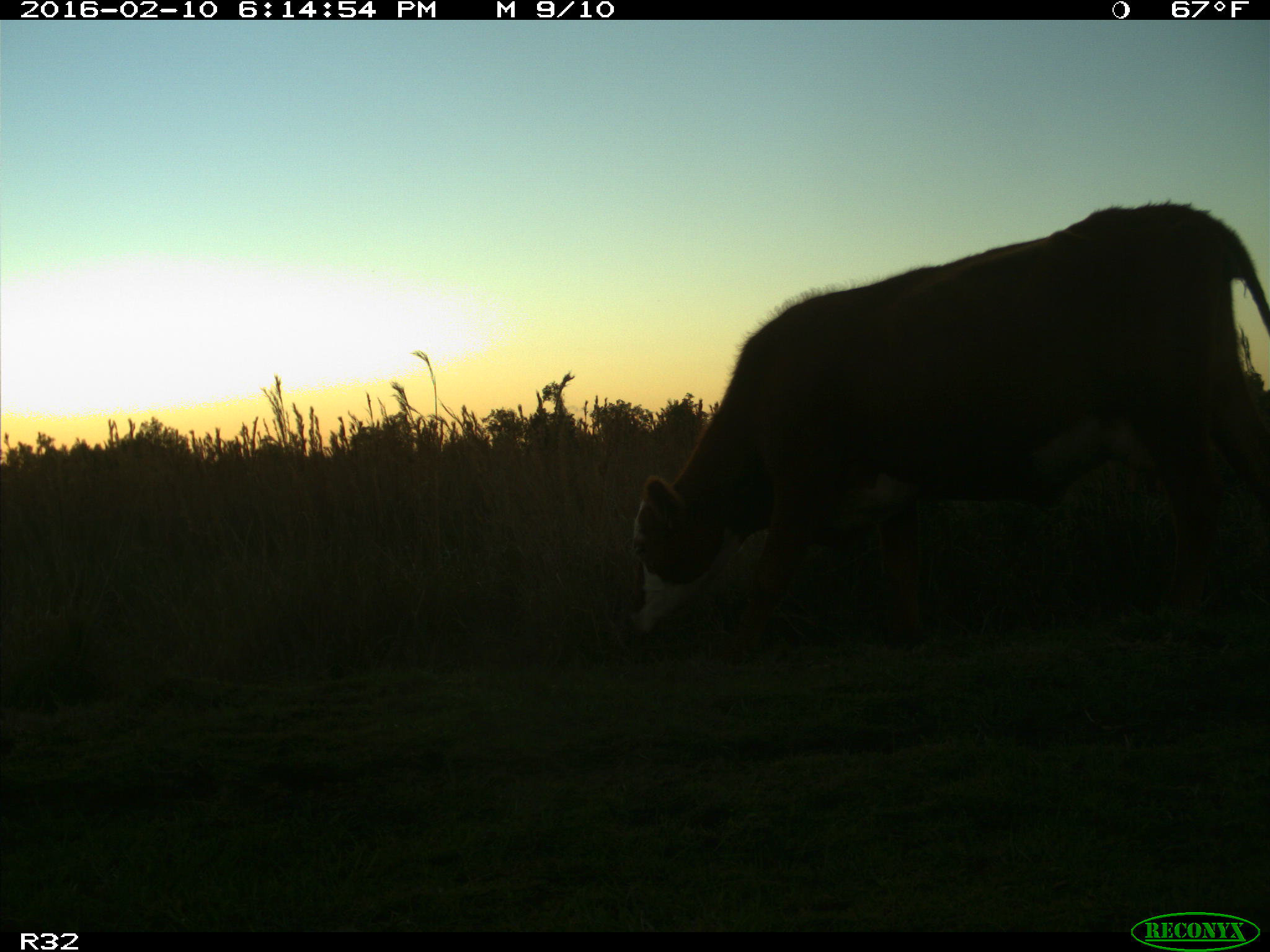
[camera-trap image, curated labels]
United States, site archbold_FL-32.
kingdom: Animalia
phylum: Chordata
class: Mammalia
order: Artiodactyla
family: Bovidae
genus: Bos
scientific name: Bos taurus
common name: domestic cow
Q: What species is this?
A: Bos taurus (domestic cow).